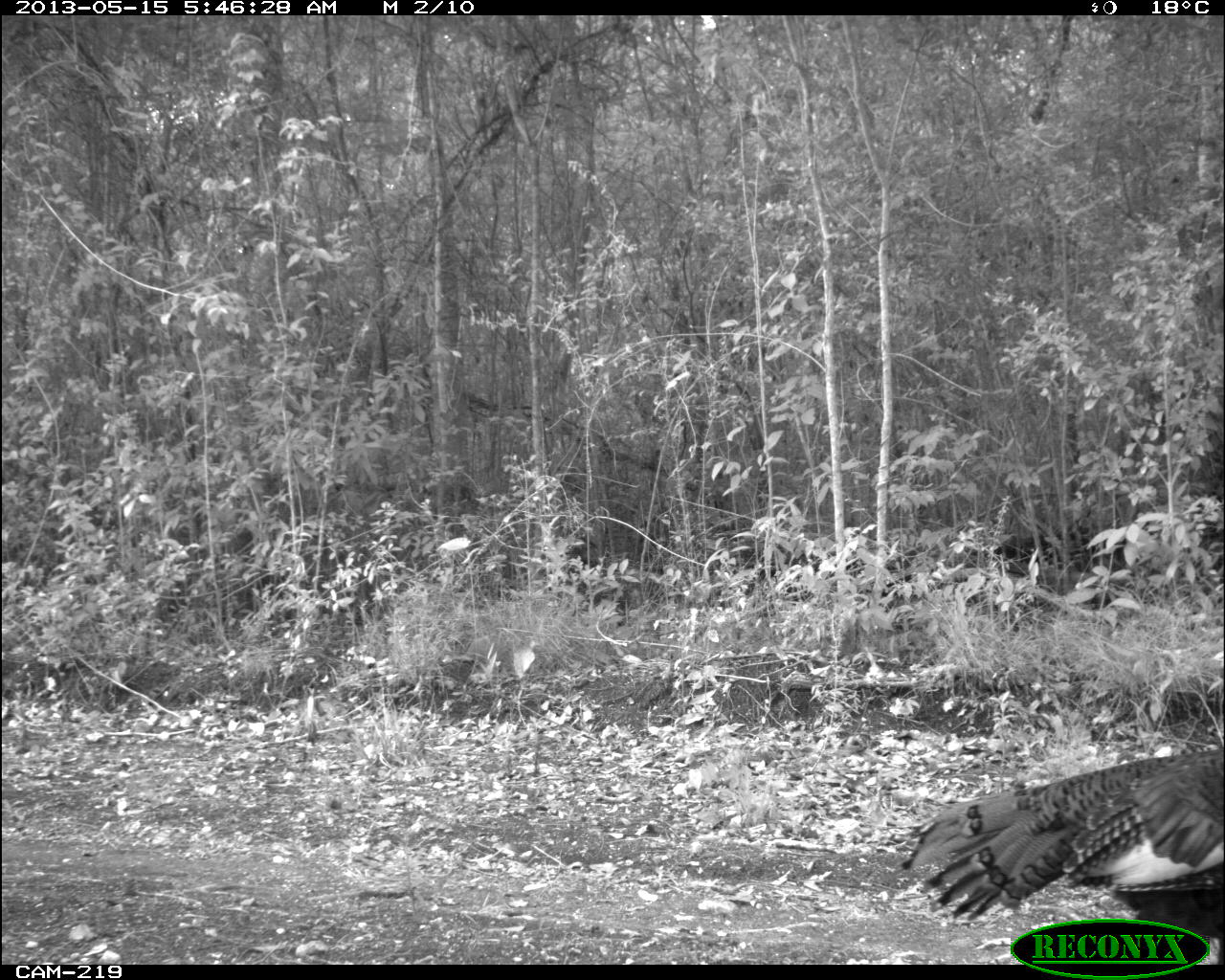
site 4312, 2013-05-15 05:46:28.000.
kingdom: Animalia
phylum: Chordata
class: Aves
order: Galliformes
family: Phasianidae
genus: Meleagris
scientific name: Meleagris ocellata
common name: ocellated turkey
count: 1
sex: male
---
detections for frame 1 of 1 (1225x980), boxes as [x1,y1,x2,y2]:
meleagris ocellata: [899,747,1224,963]